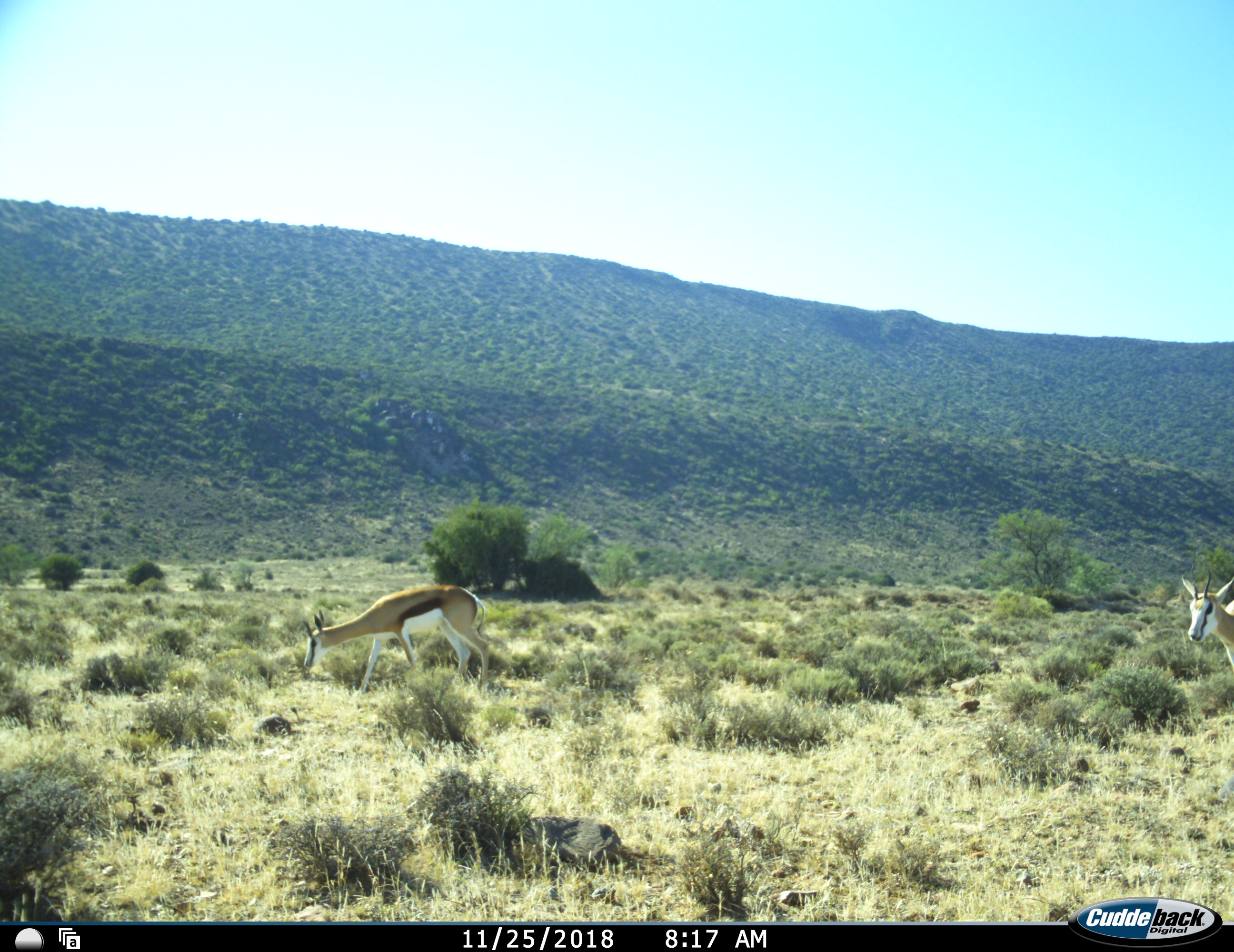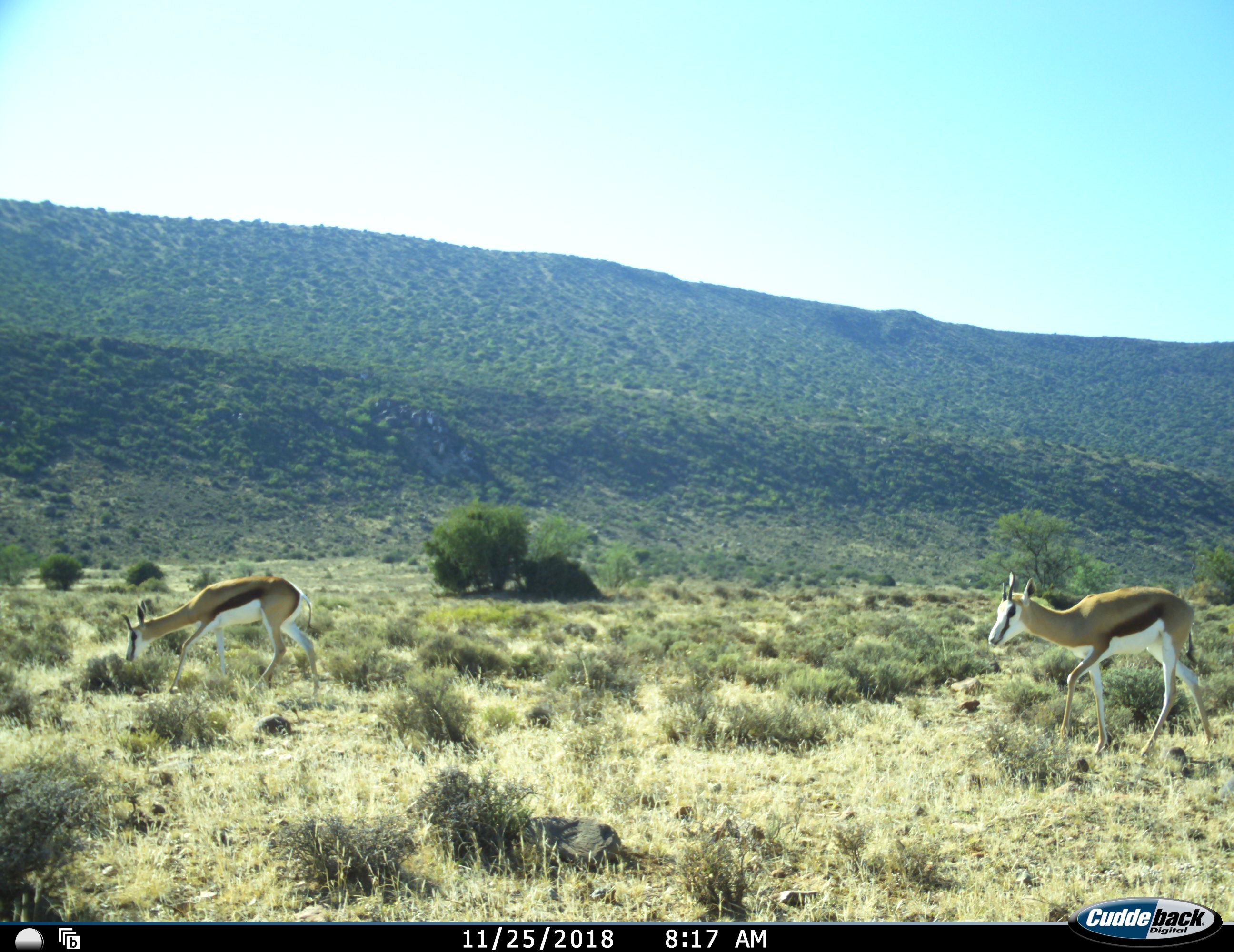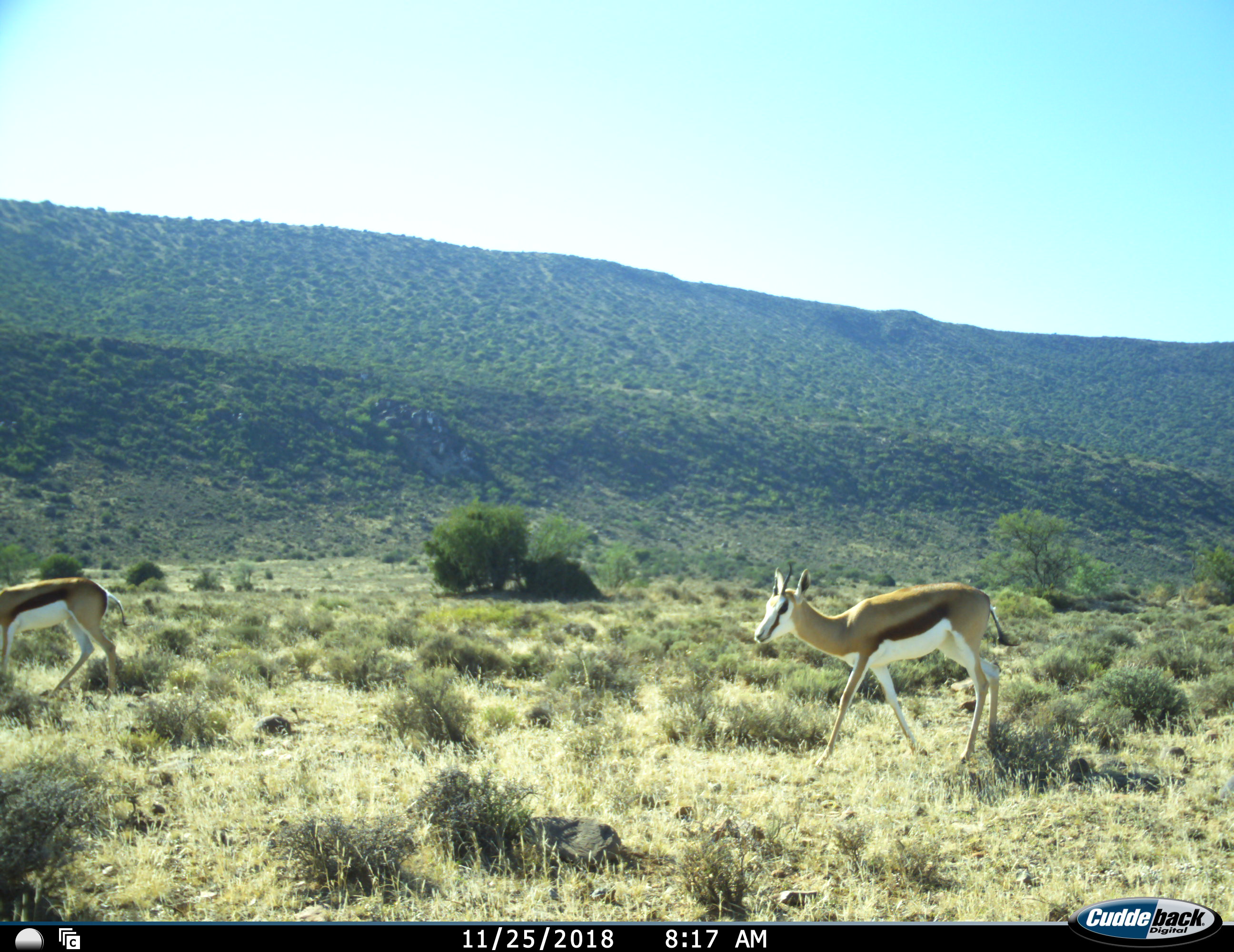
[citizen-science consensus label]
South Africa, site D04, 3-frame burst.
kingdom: Animalia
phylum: Chordata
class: Mammalia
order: Artiodactyla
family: Bovidae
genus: Antidorcas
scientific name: Antidorcas marsupialis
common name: springbok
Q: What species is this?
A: Springbok (Antidorcas marsupialis).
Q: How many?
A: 2.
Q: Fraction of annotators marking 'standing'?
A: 0%.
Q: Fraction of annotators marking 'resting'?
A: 0%.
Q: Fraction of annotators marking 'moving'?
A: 90%.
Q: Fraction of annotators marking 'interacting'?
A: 0%.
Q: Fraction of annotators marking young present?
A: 0%.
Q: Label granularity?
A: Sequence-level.